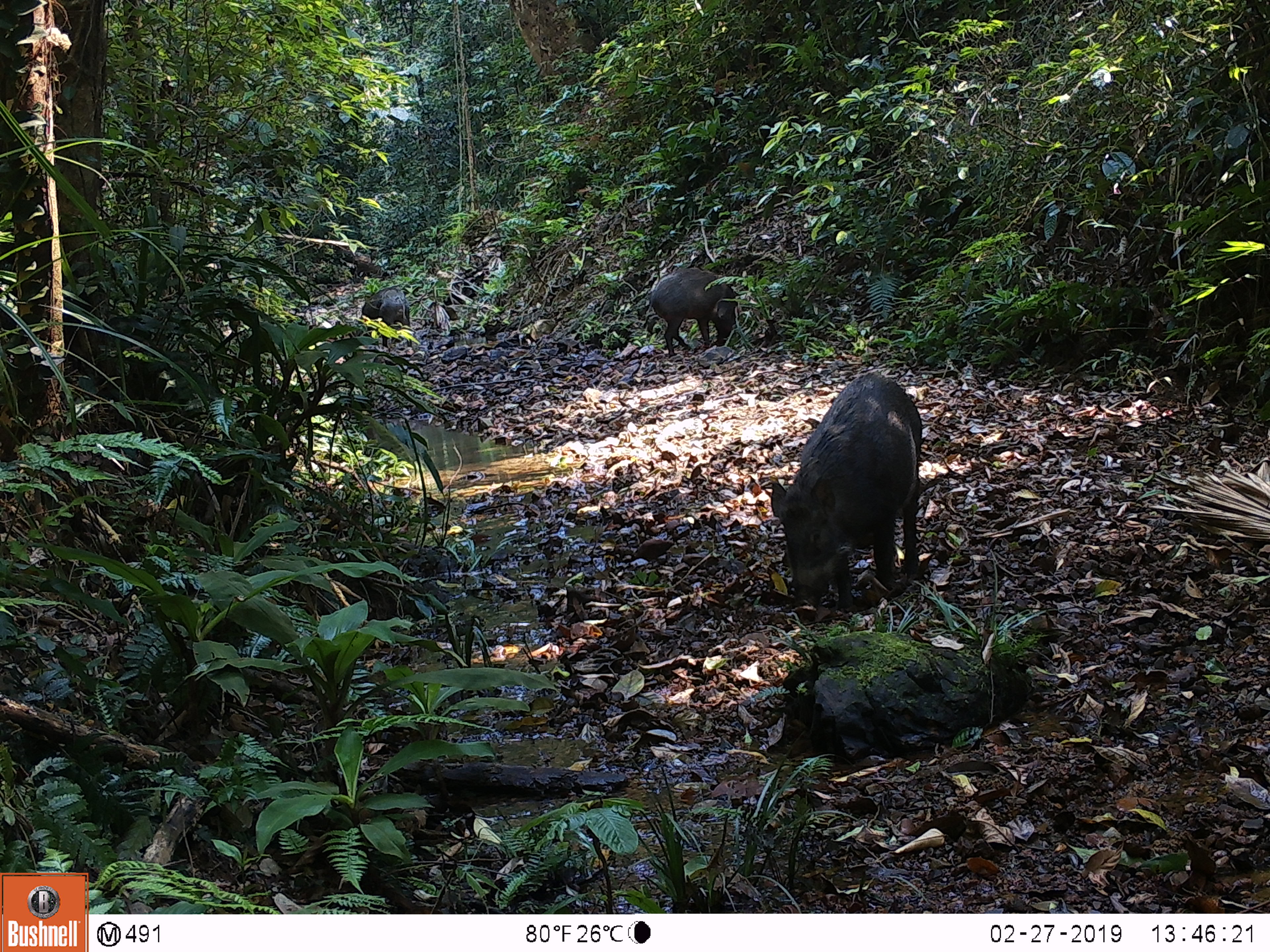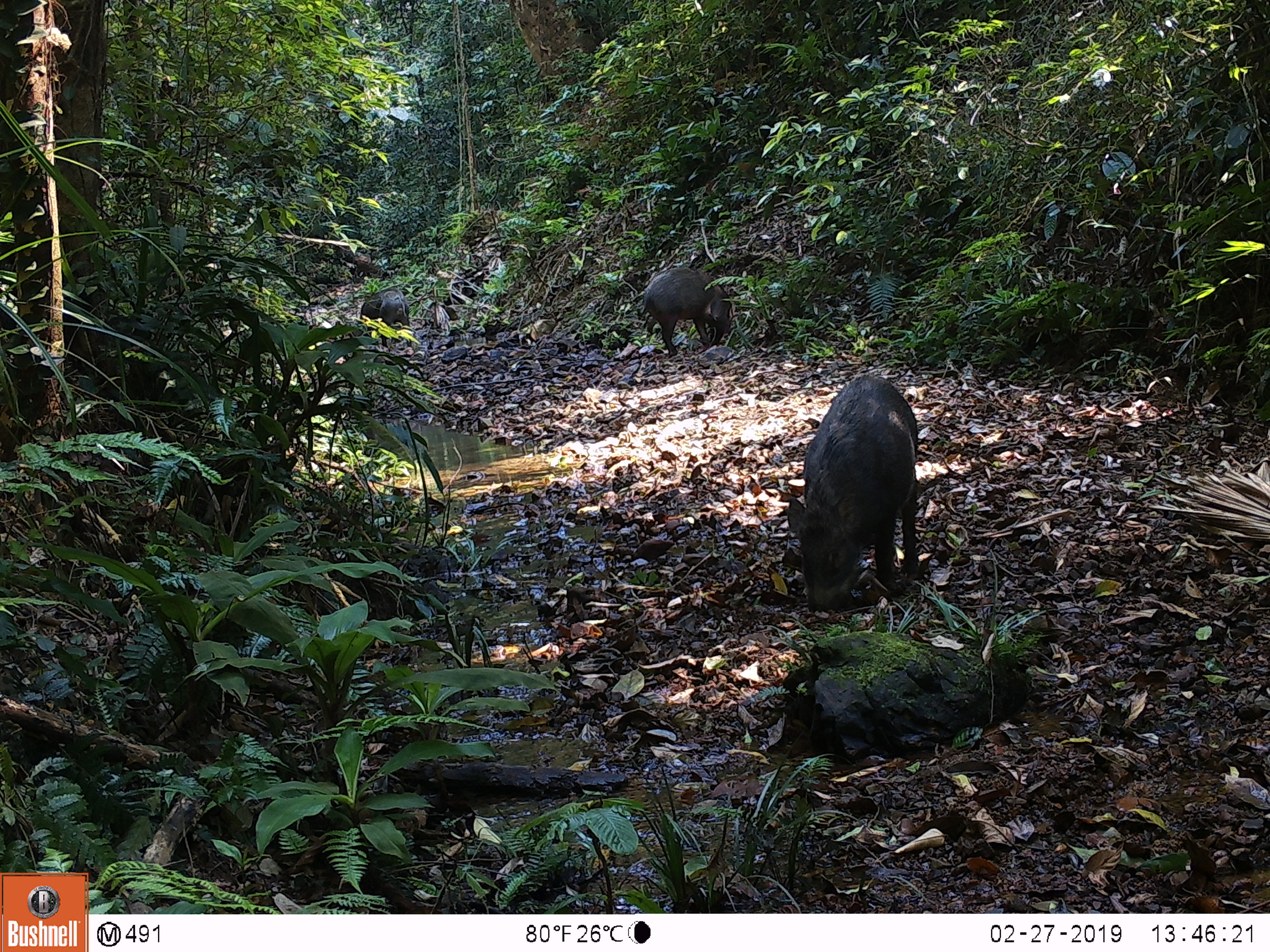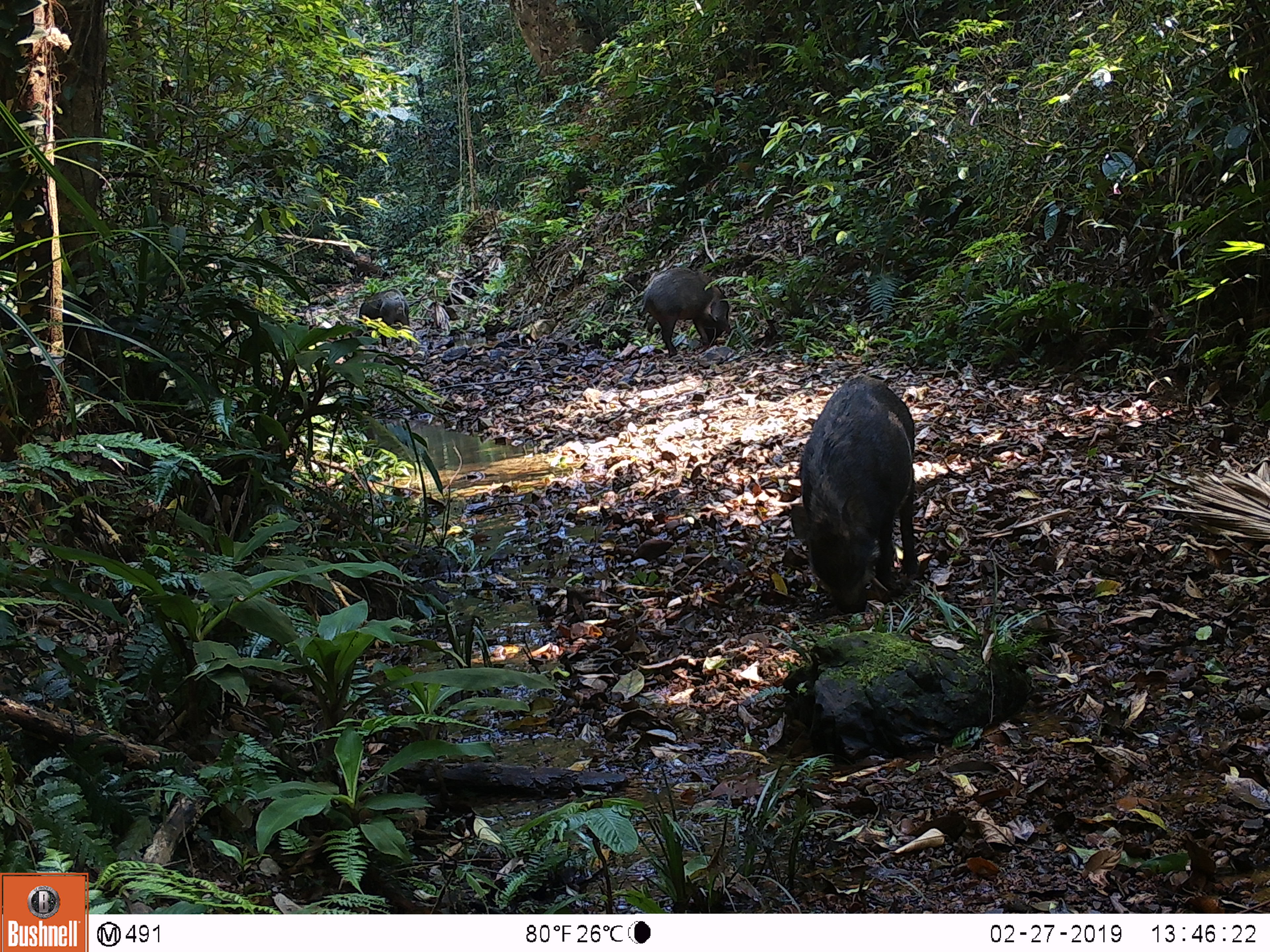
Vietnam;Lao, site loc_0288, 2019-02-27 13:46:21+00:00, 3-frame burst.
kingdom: Animalia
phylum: Chordata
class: Mammalia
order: Artiodactyla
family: Suidae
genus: Sus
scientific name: Sus scrofa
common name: eurasian wild pig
Eurasian wild pig (Sus scrofa). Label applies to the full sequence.